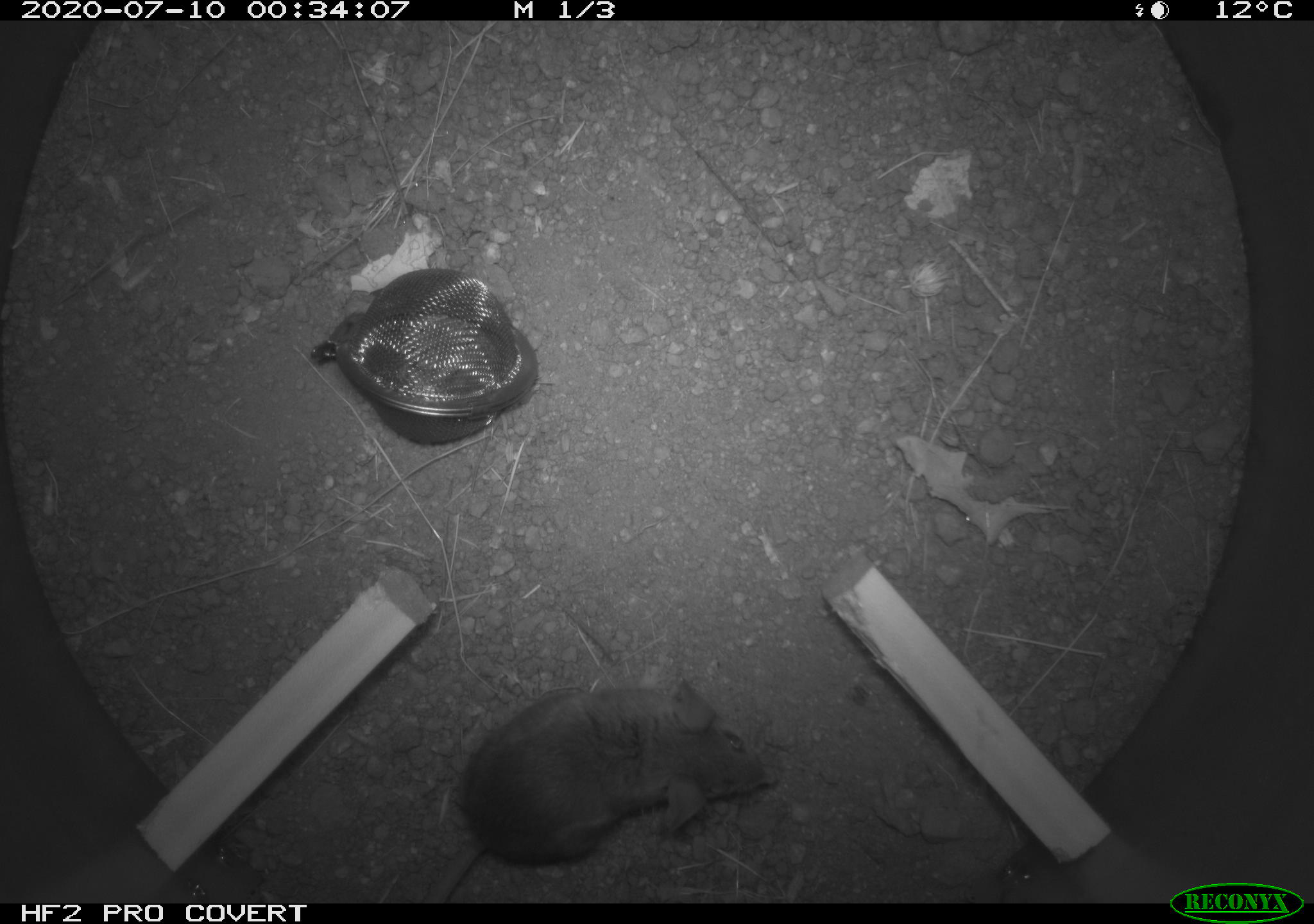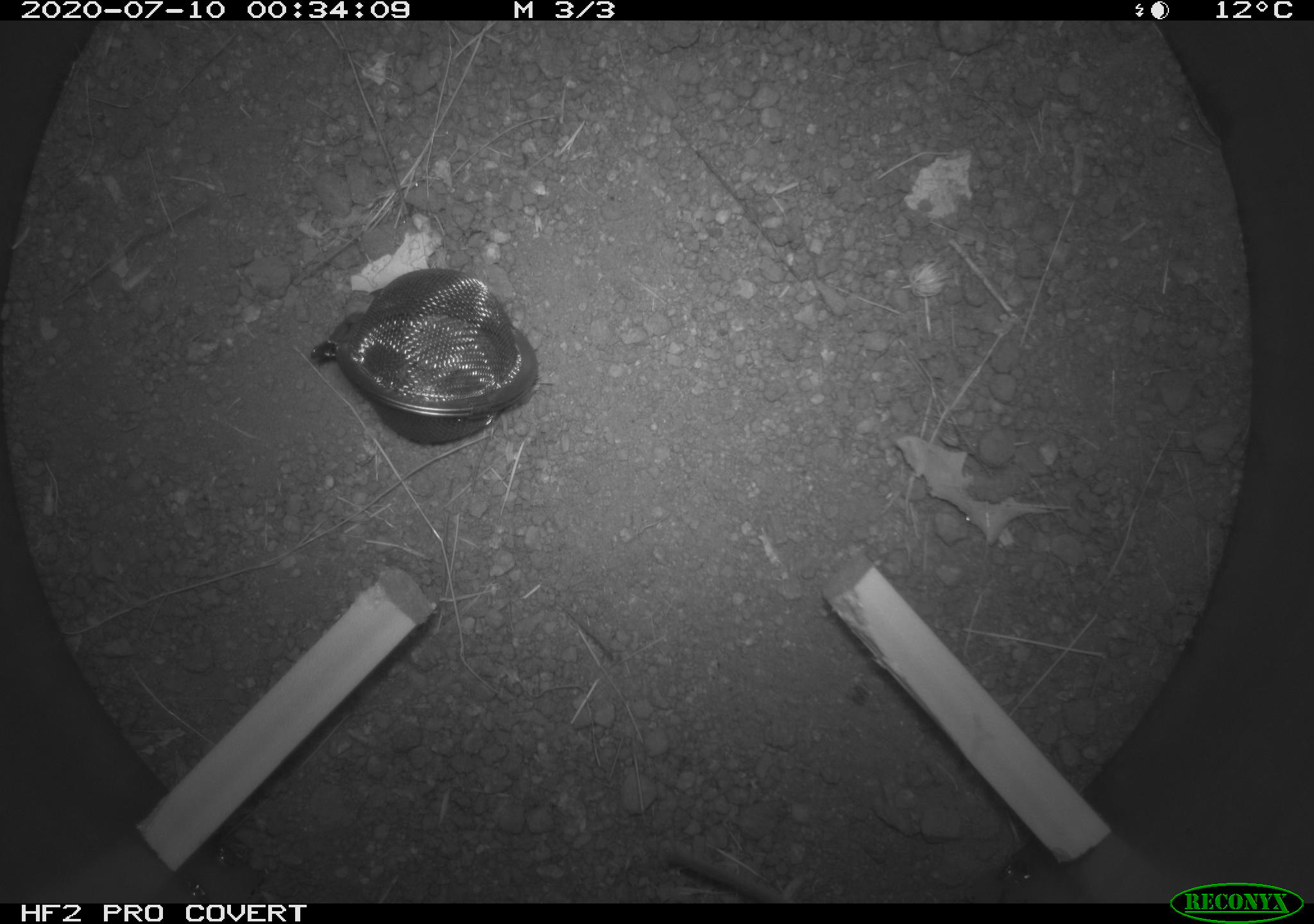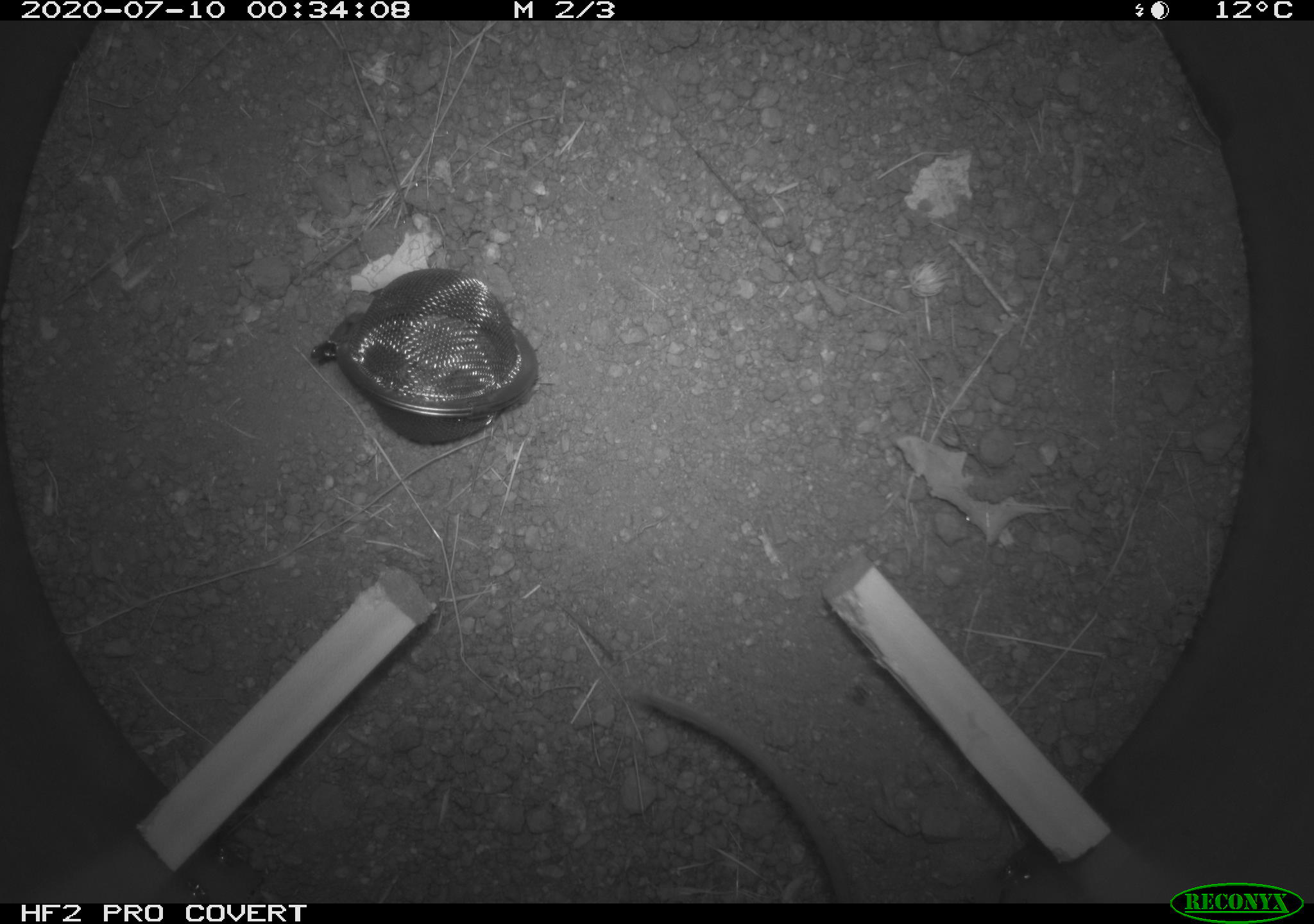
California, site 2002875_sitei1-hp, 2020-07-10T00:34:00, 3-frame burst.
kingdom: Animalia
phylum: Chordata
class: Mammalia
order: Rodentia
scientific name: Rodentia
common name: rodent